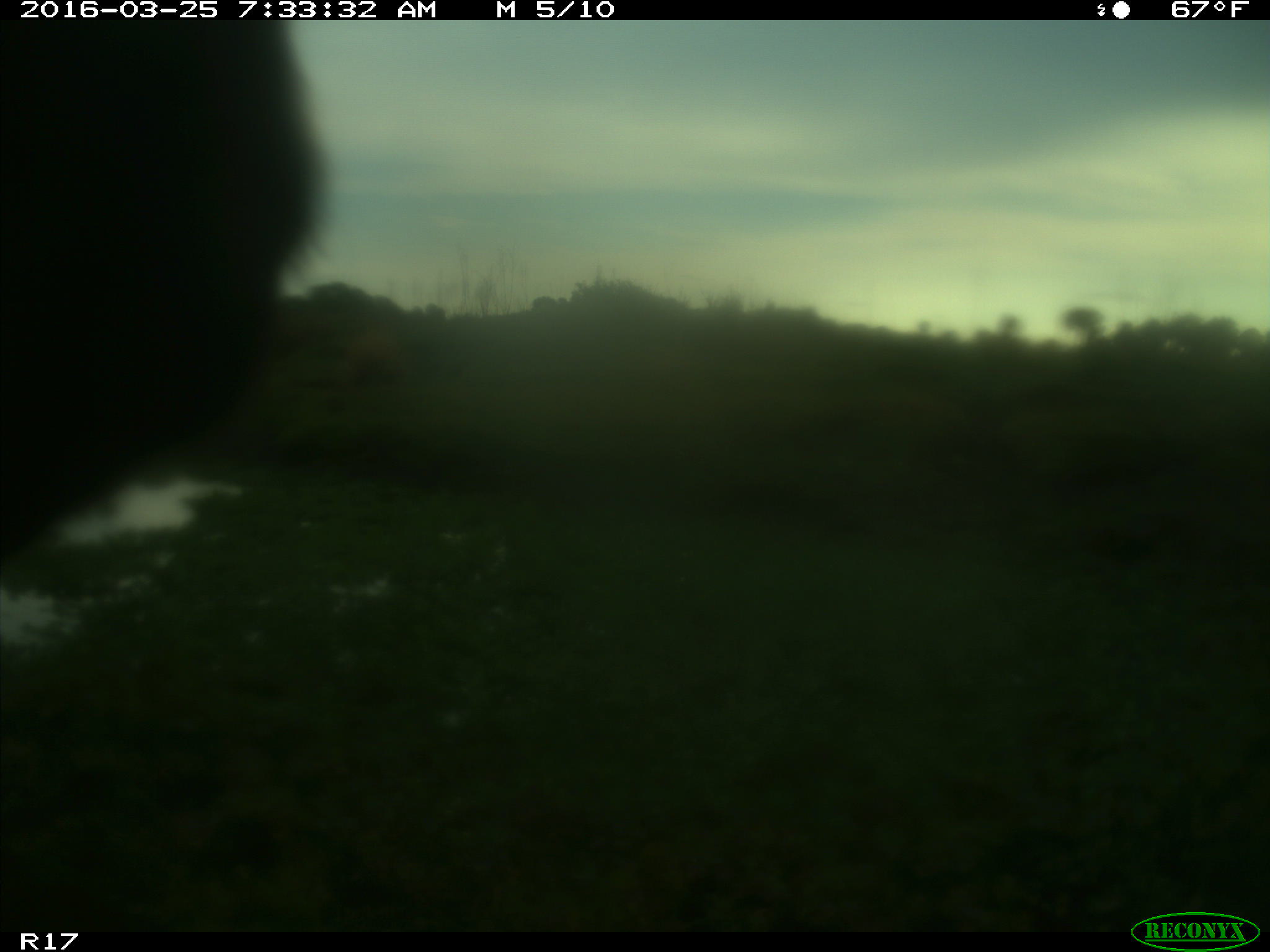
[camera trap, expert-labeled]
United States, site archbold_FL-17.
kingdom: Animalia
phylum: Chordata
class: Mammalia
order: Artiodactyla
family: Bovidae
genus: Bos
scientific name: Bos taurus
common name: domestic cow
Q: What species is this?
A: Bos taurus (domestic cow).